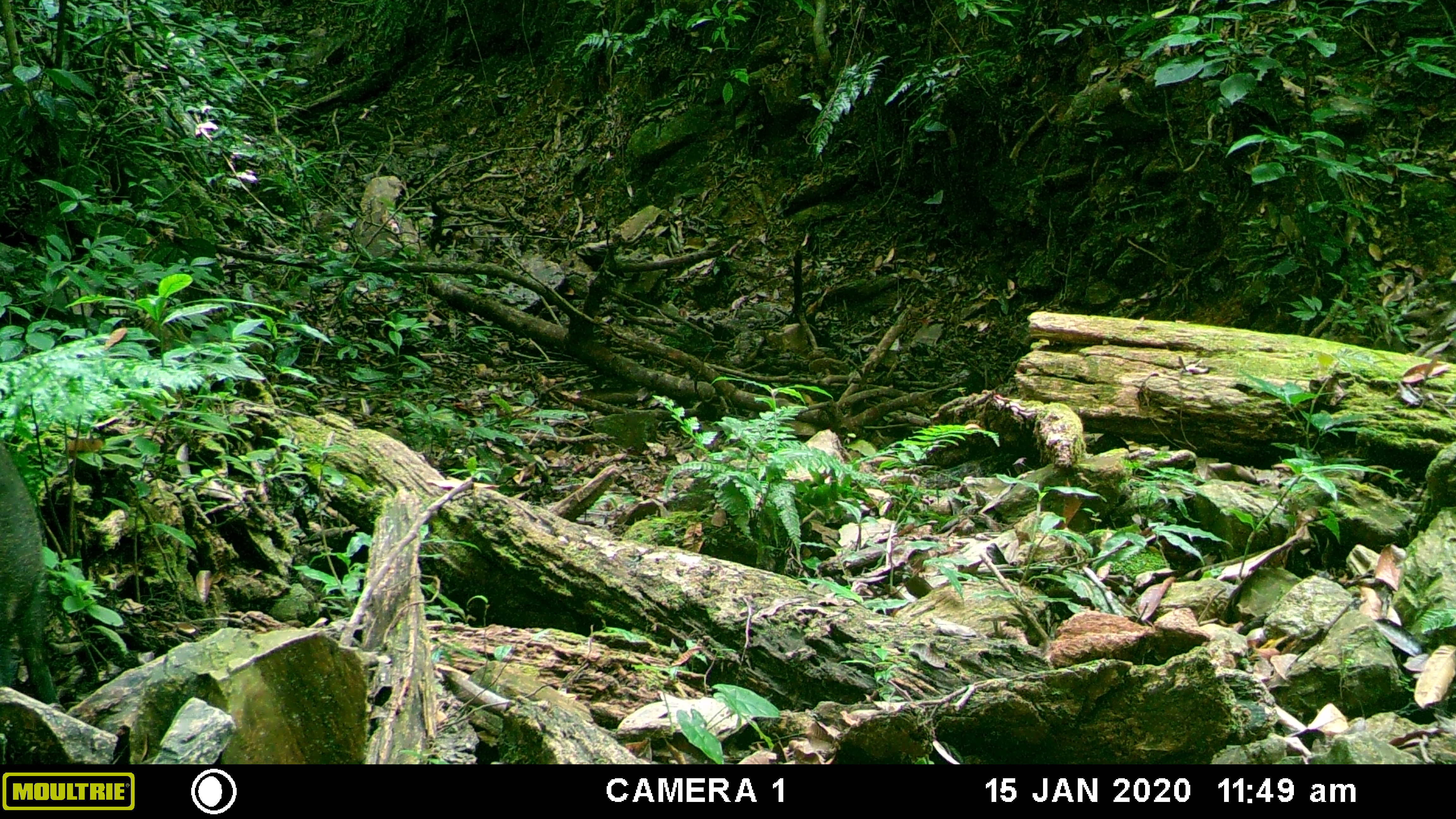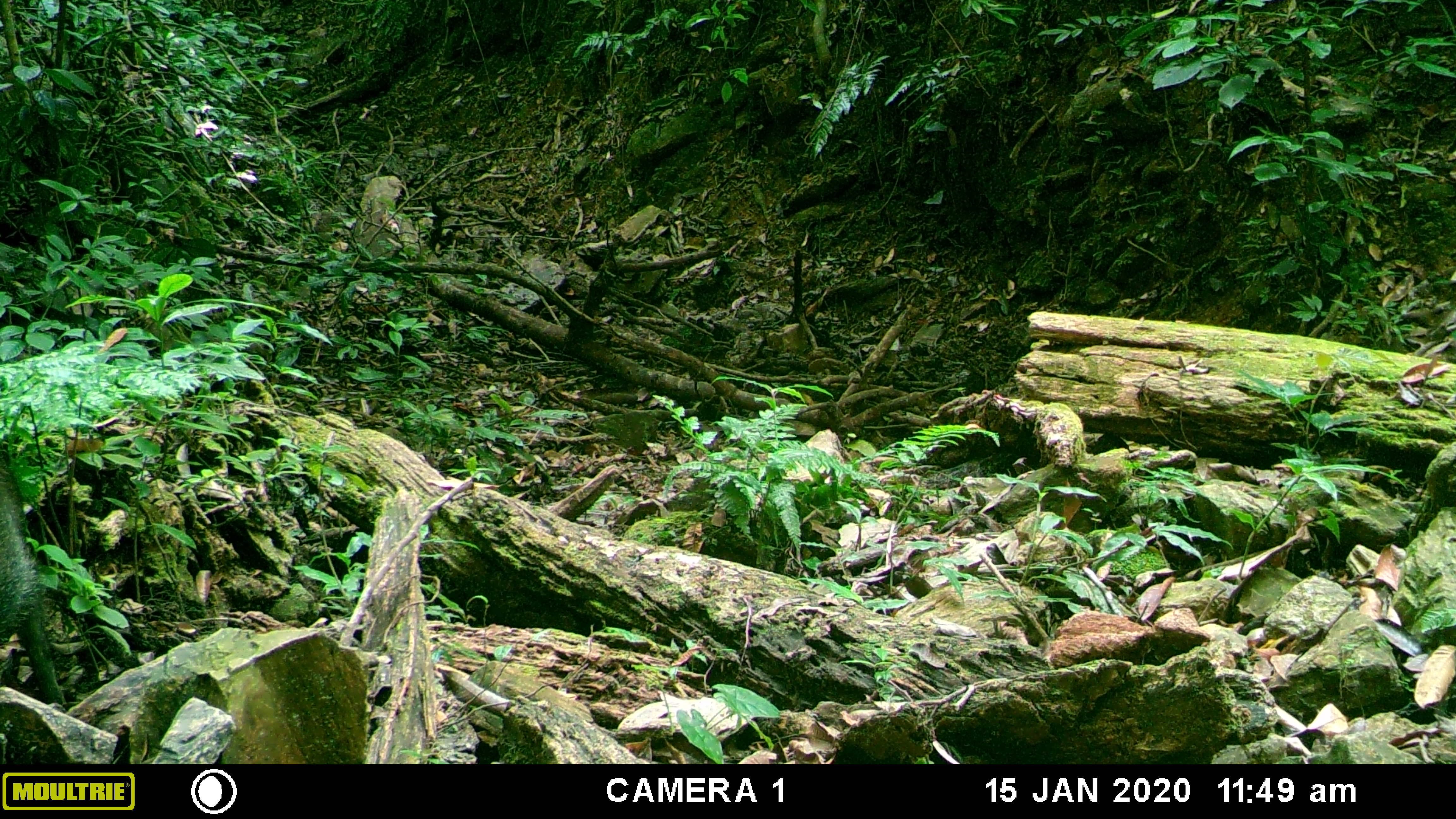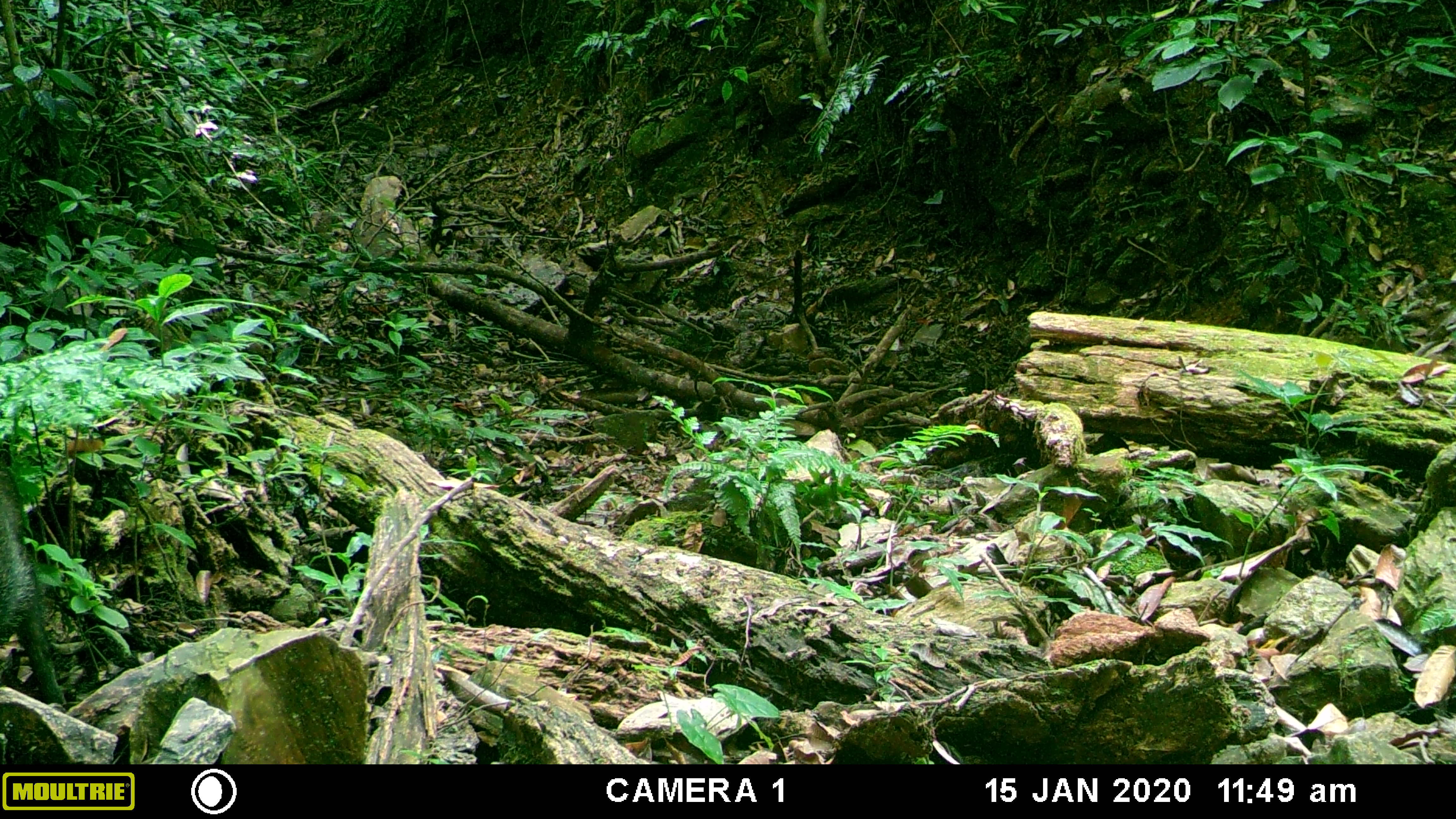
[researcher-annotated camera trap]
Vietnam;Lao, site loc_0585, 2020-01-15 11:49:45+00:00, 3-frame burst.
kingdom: Animalia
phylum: Chordata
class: Mammalia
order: Artiodactyla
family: Suidae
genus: Sus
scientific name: Sus scrofa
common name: eurasian wild pig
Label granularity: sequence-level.